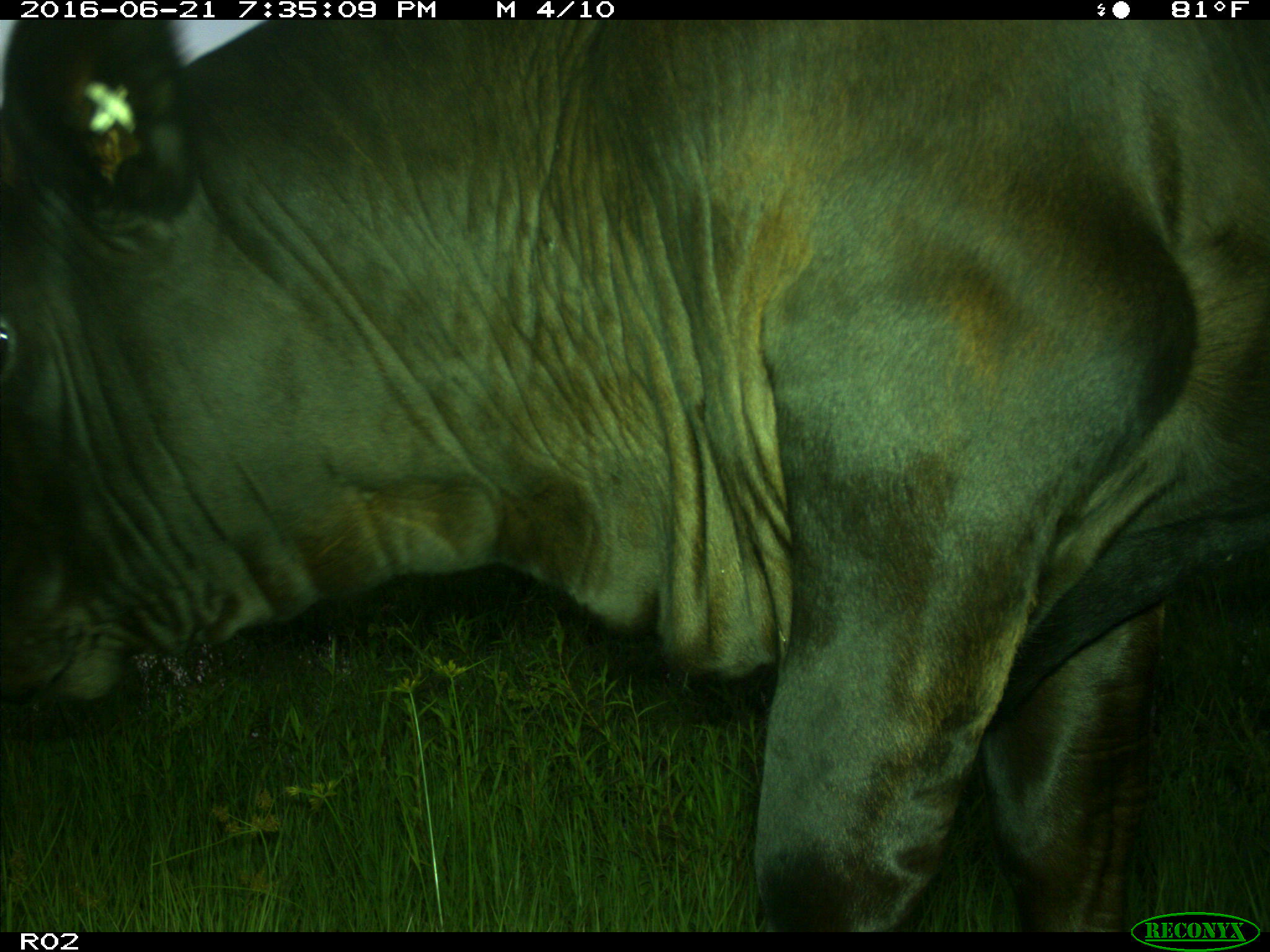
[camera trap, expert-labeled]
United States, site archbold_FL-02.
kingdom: Animalia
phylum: Chordata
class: Mammalia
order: Artiodactyla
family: Bovidae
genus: Bos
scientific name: Bos taurus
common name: domestic cow